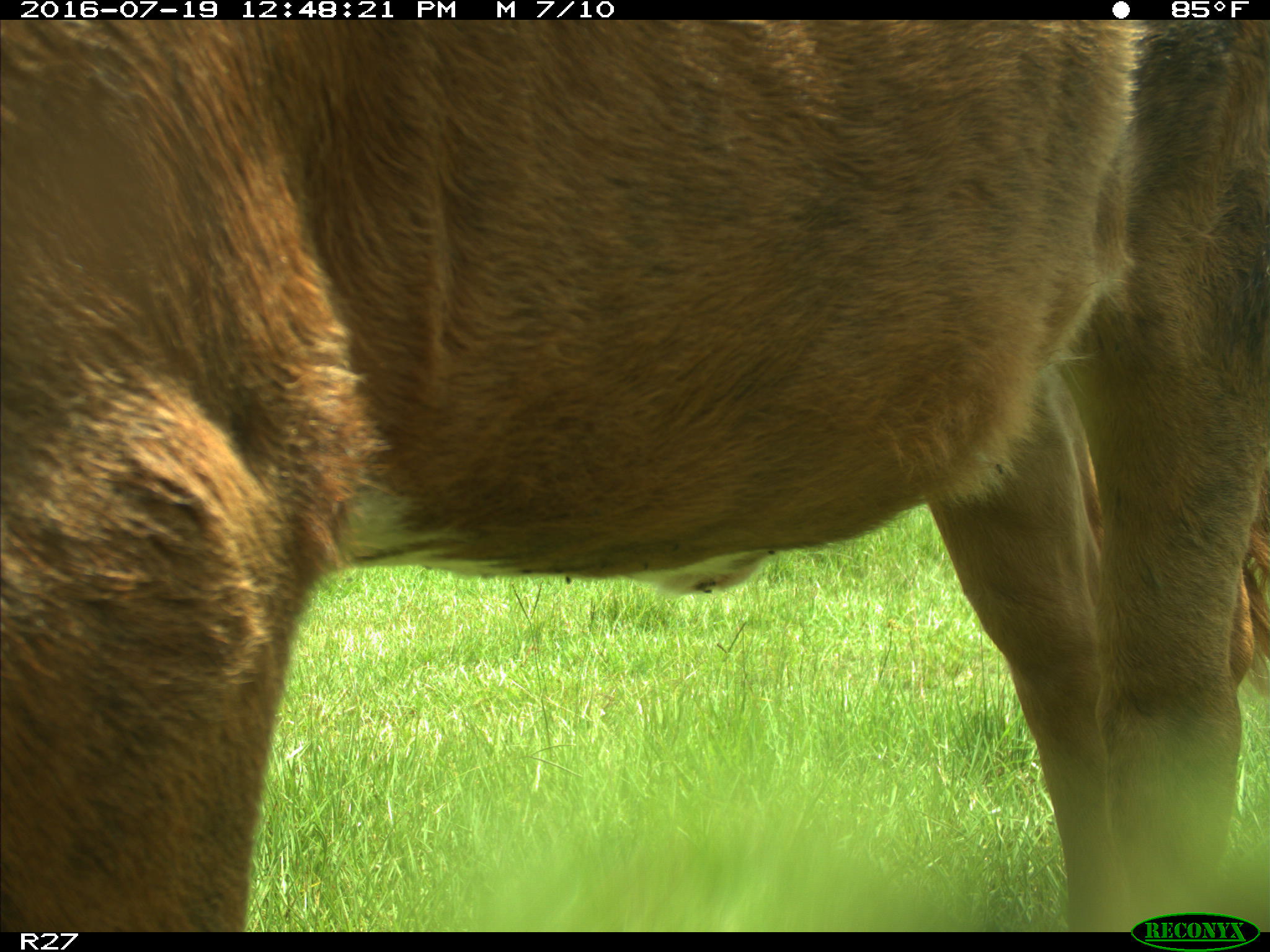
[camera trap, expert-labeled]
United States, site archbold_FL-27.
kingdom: Animalia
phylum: Chordata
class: Mammalia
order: Artiodactyla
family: Bovidae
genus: Bos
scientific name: Bos taurus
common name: domestic cow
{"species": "Bos taurus (domestic cow)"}